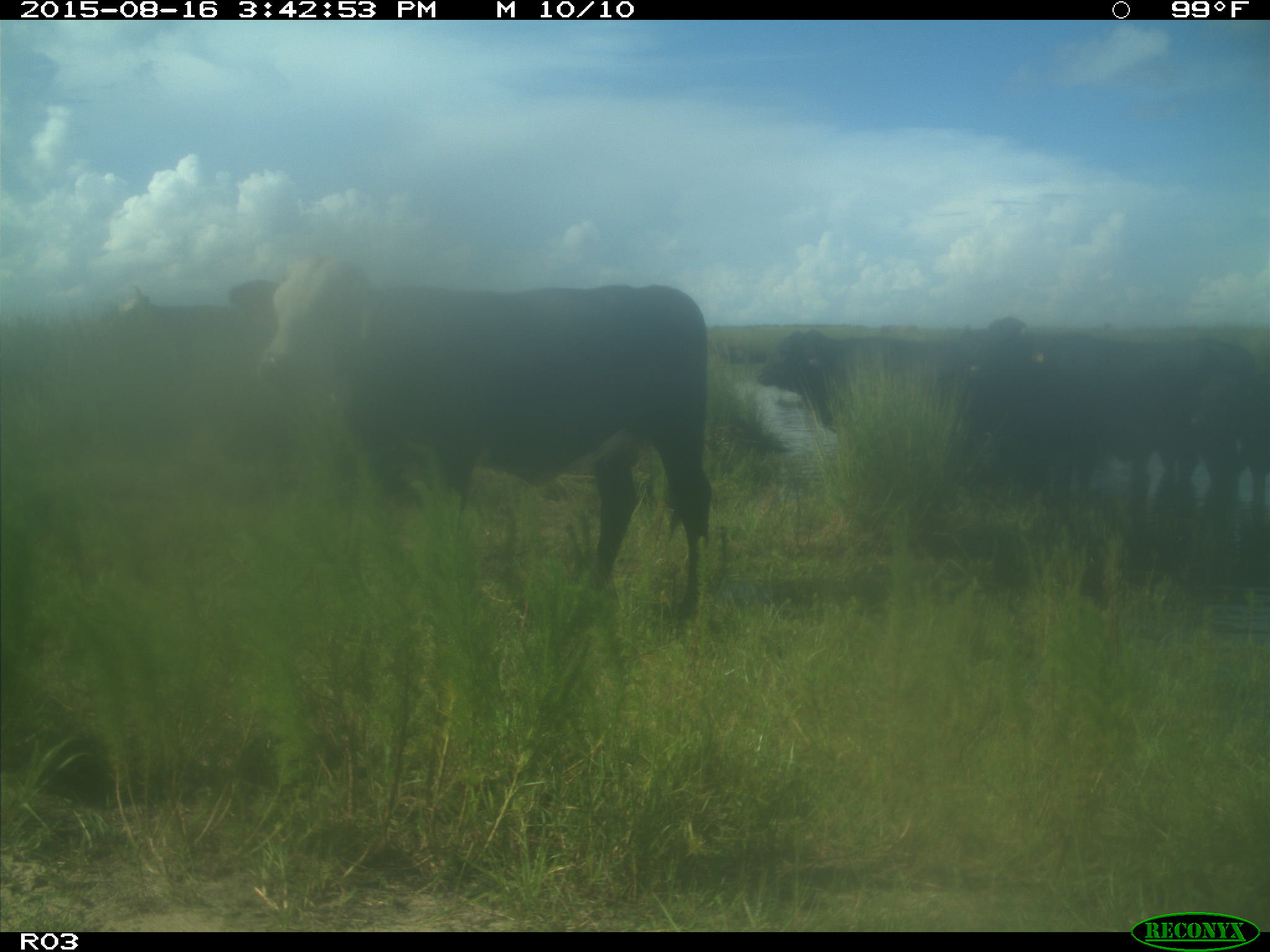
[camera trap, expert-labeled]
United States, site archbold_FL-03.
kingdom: Animalia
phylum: Chordata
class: Mammalia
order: Artiodactyla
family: Bovidae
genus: Bos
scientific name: Bos taurus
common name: domestic cow